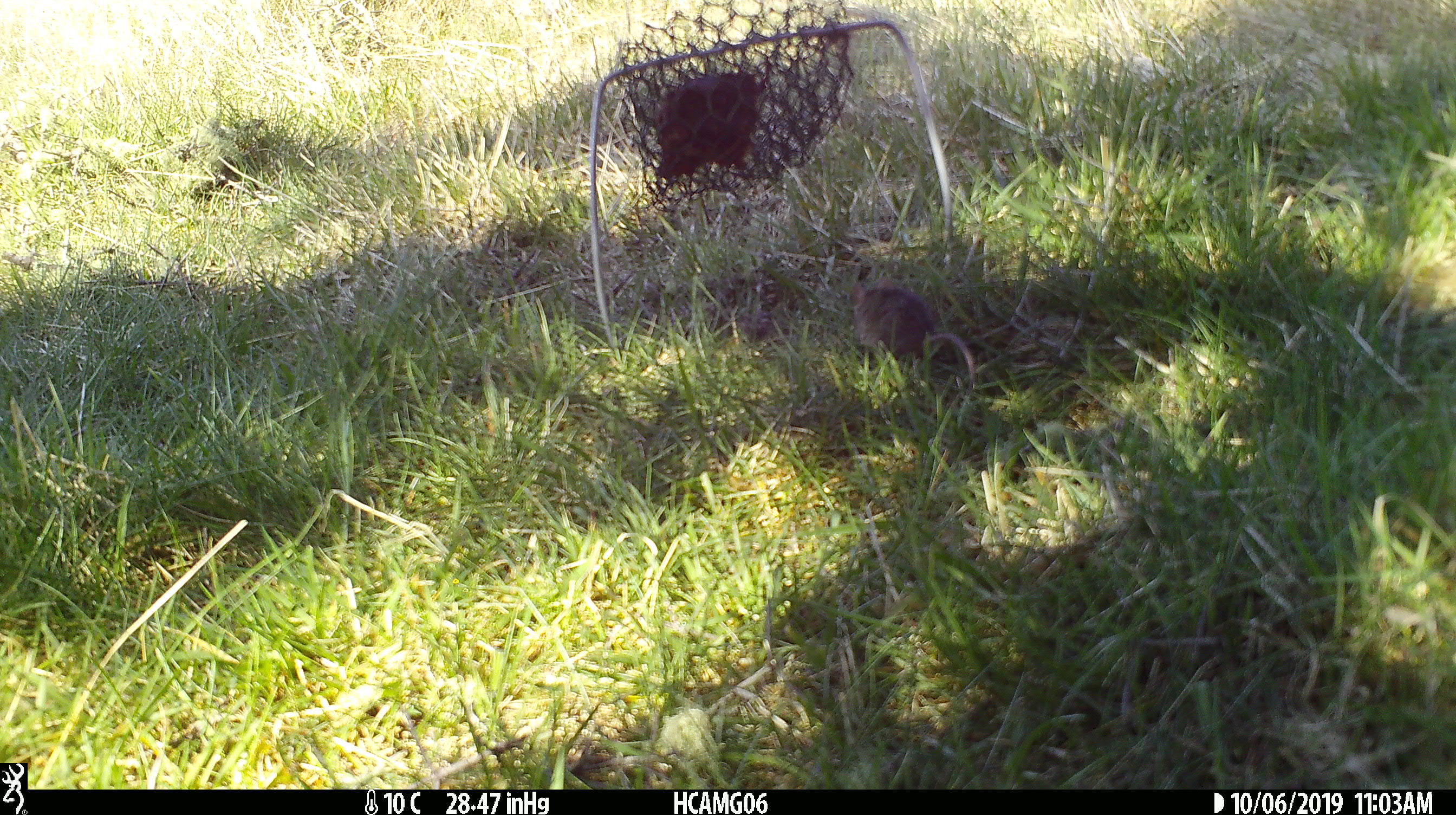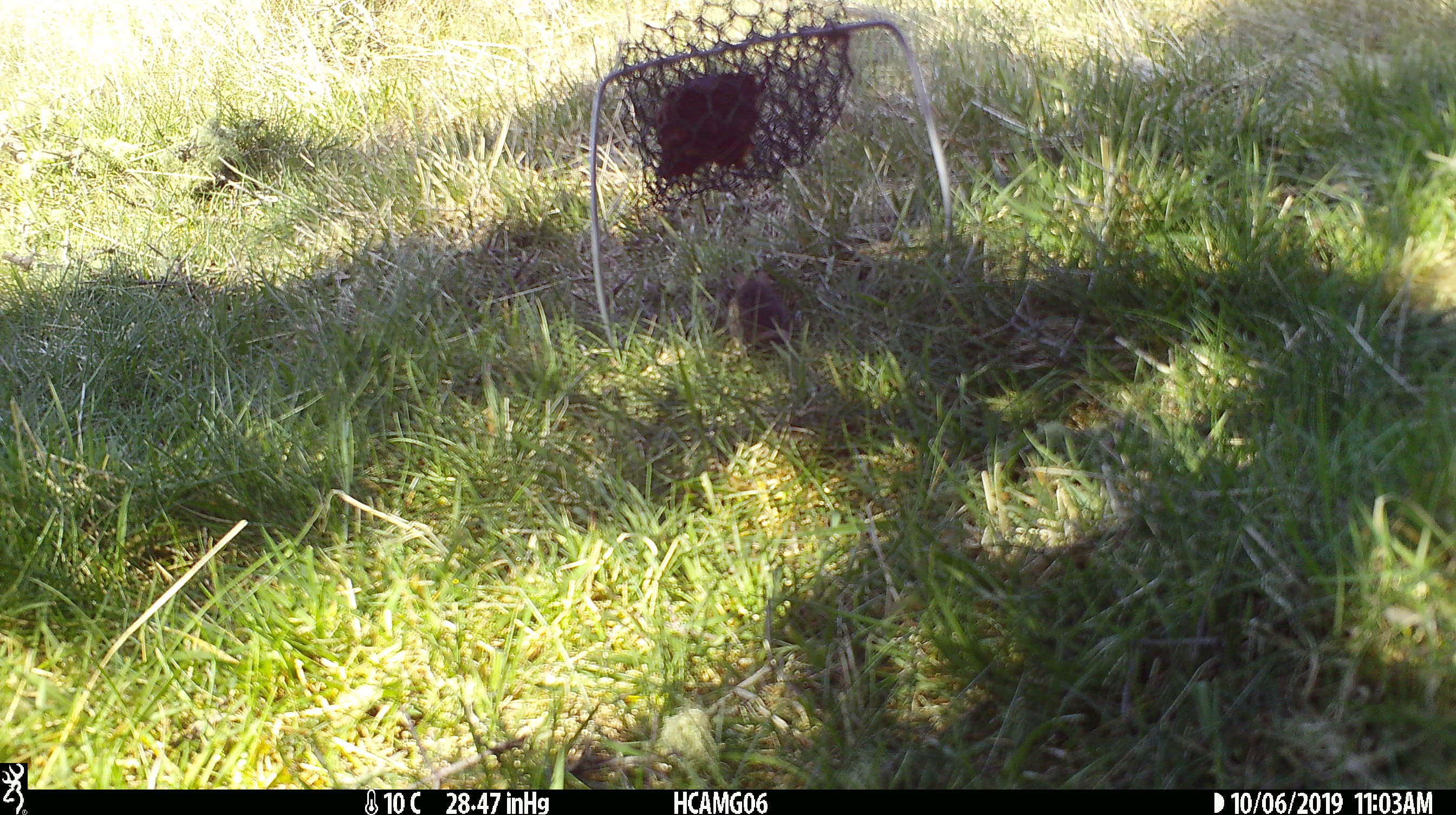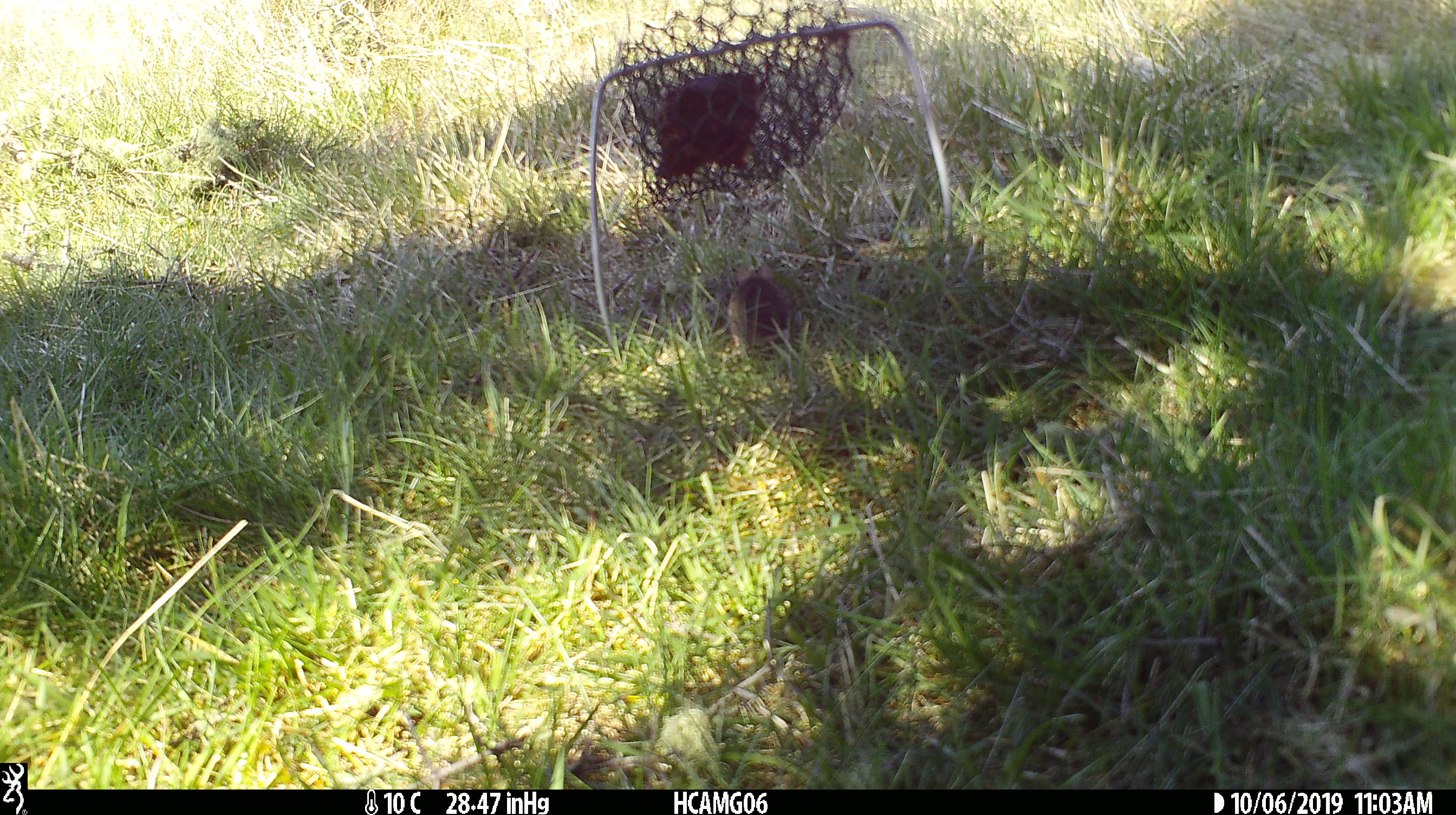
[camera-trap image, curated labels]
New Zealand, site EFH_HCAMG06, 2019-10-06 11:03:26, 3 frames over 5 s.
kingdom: Animalia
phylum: Chordata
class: Mammalia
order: Rodentia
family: Muridae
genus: Mus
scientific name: Mus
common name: mouse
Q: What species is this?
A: Mouse (Mus).